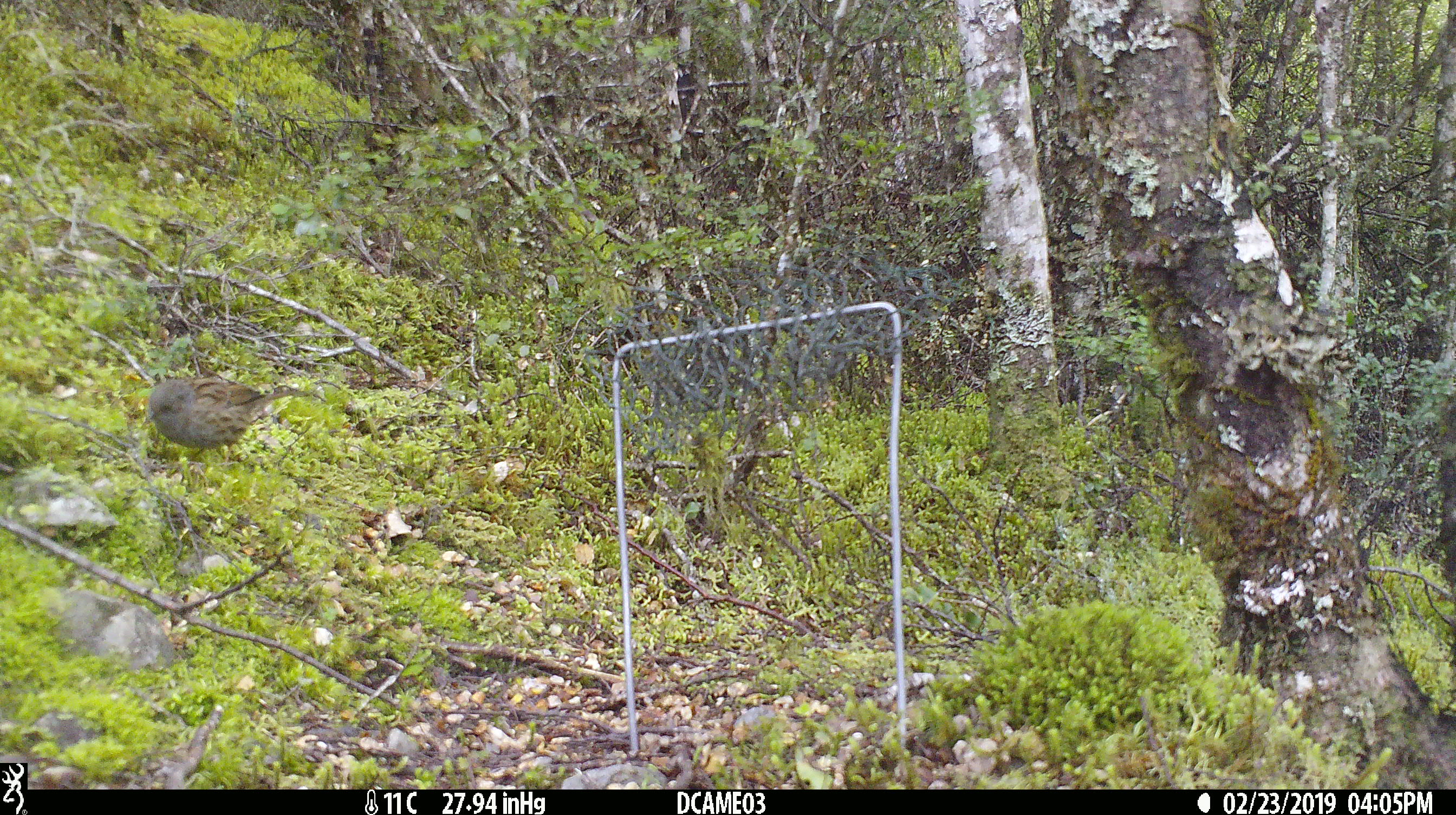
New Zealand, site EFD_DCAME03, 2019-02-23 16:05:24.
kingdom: Animalia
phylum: Chordata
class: Aves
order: Passeriformes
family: Prunellidae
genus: Prunella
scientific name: Prunella modularis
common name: dunnock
Dunnock (Prunella modularis).